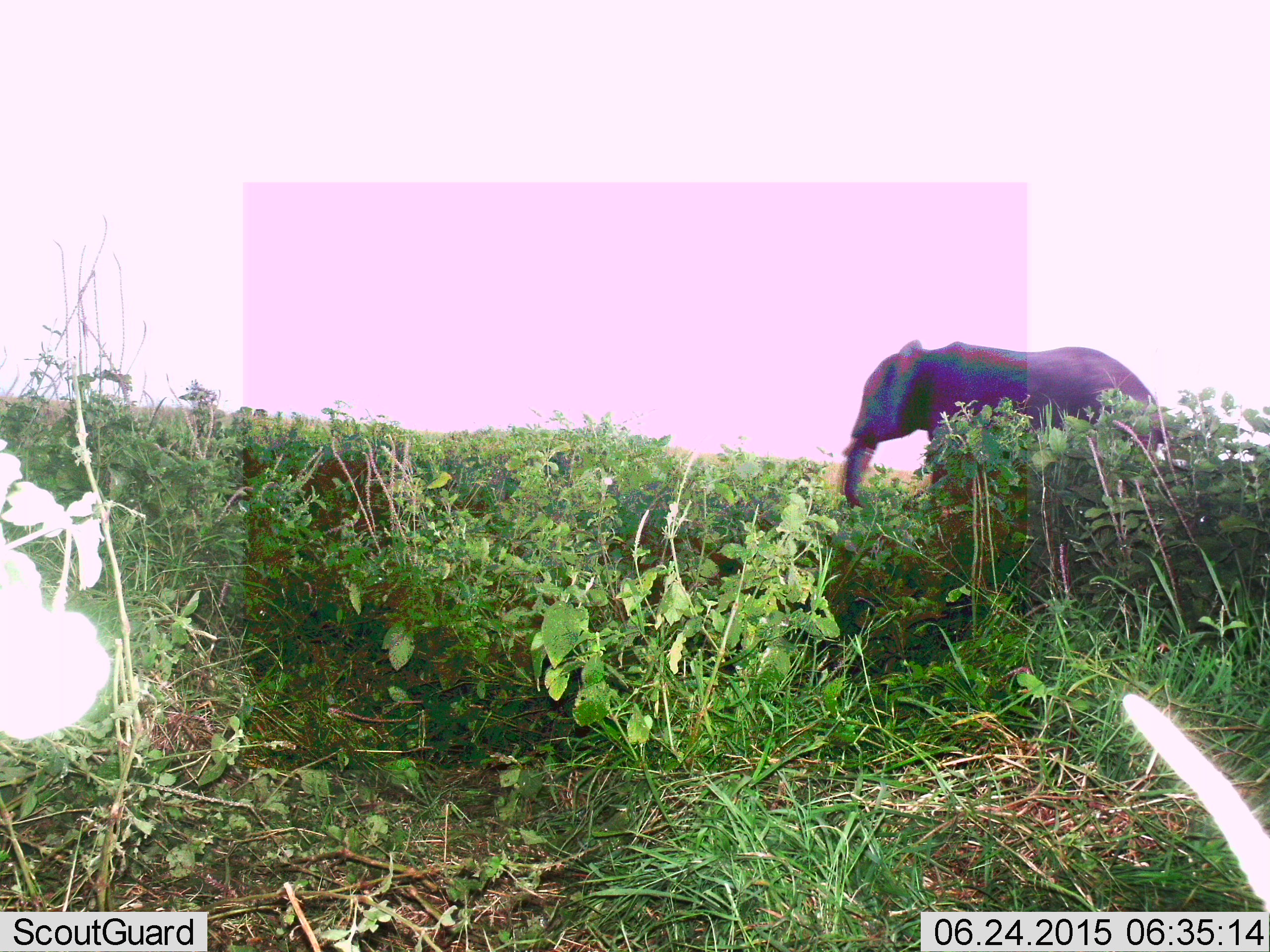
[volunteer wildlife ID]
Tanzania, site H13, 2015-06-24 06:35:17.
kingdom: Animalia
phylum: Chordata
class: Mammalia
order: Proboscidea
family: Elephantidae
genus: Loxodonta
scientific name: Loxodonta africana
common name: african bush elephant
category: elephant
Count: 1.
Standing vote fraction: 70%.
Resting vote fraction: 0%.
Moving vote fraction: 30%.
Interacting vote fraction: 0%.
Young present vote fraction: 0%.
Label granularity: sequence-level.